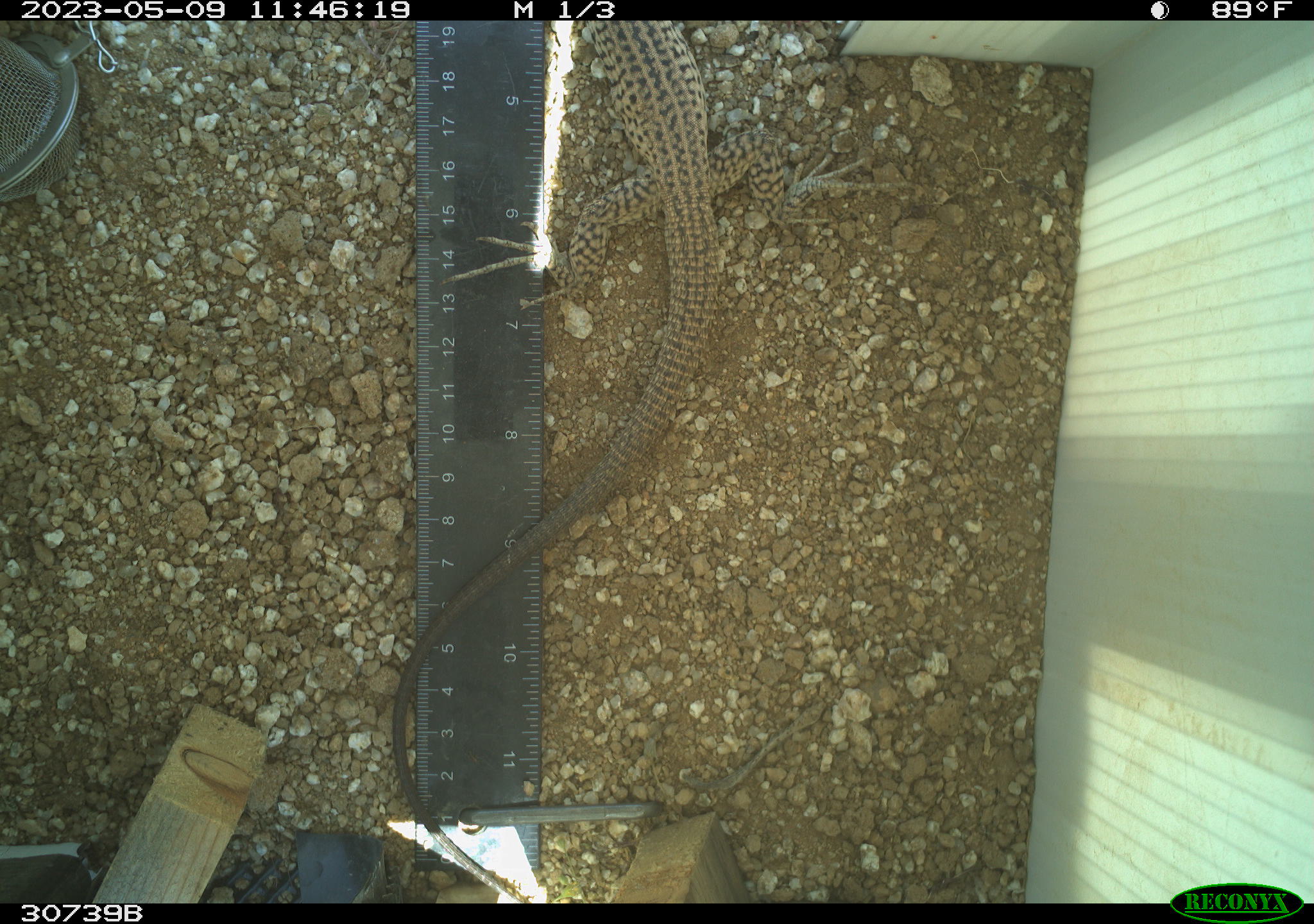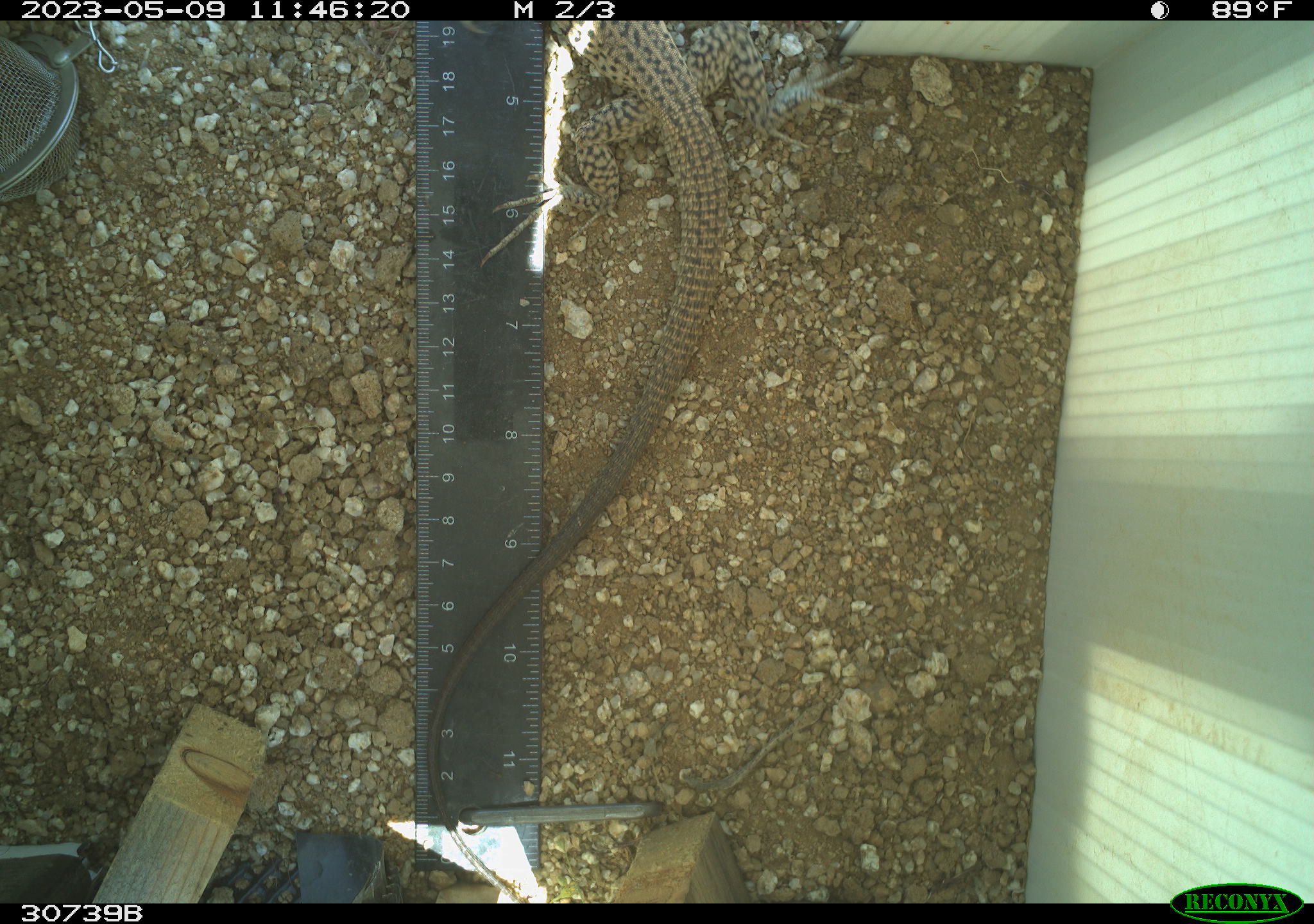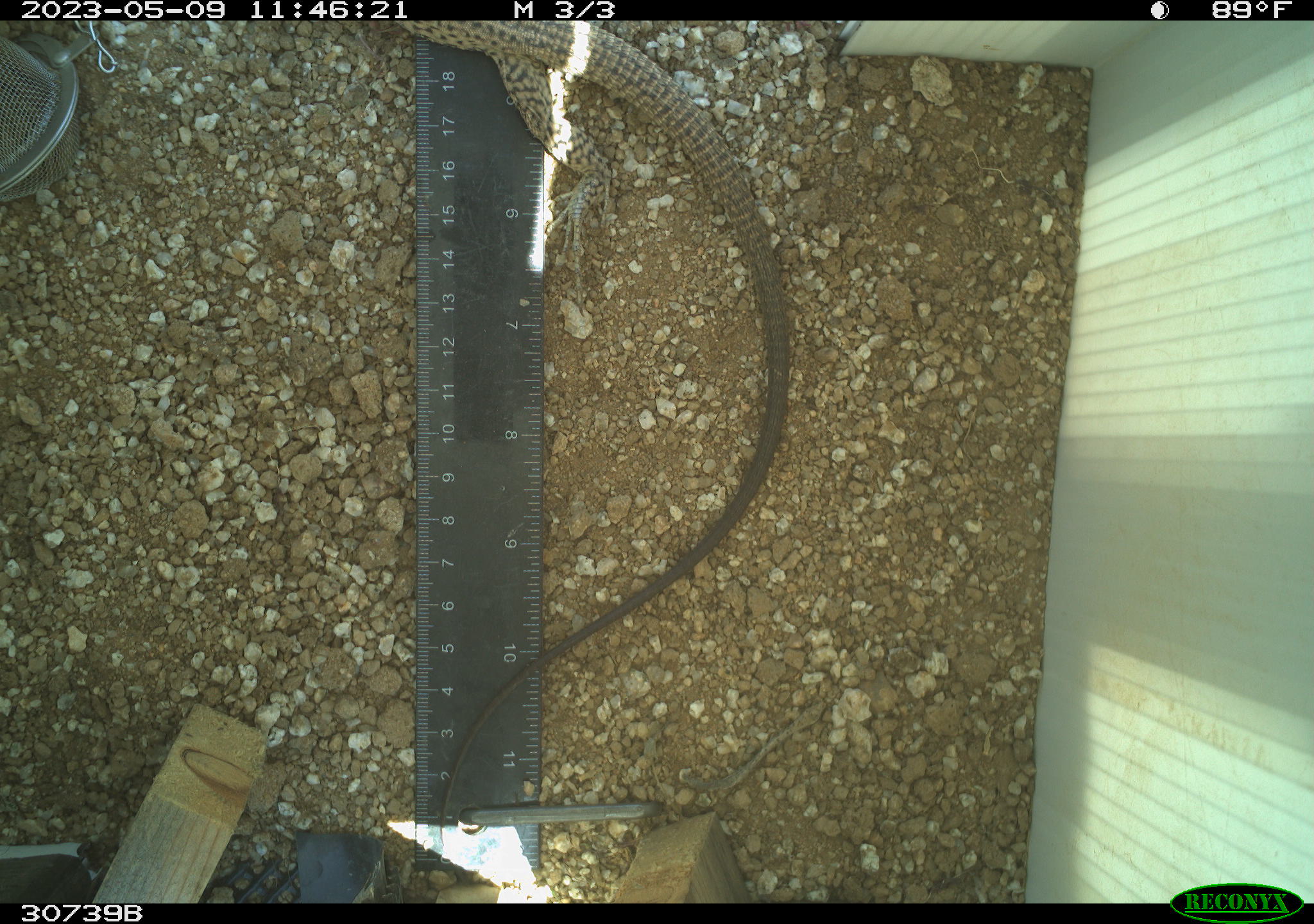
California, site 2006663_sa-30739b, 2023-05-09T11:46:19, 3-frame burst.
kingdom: Animalia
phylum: Chordata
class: Reptilia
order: Squamata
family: Teiidae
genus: Aspidoscelis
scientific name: Aspidoscelis tigris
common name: western whiptail